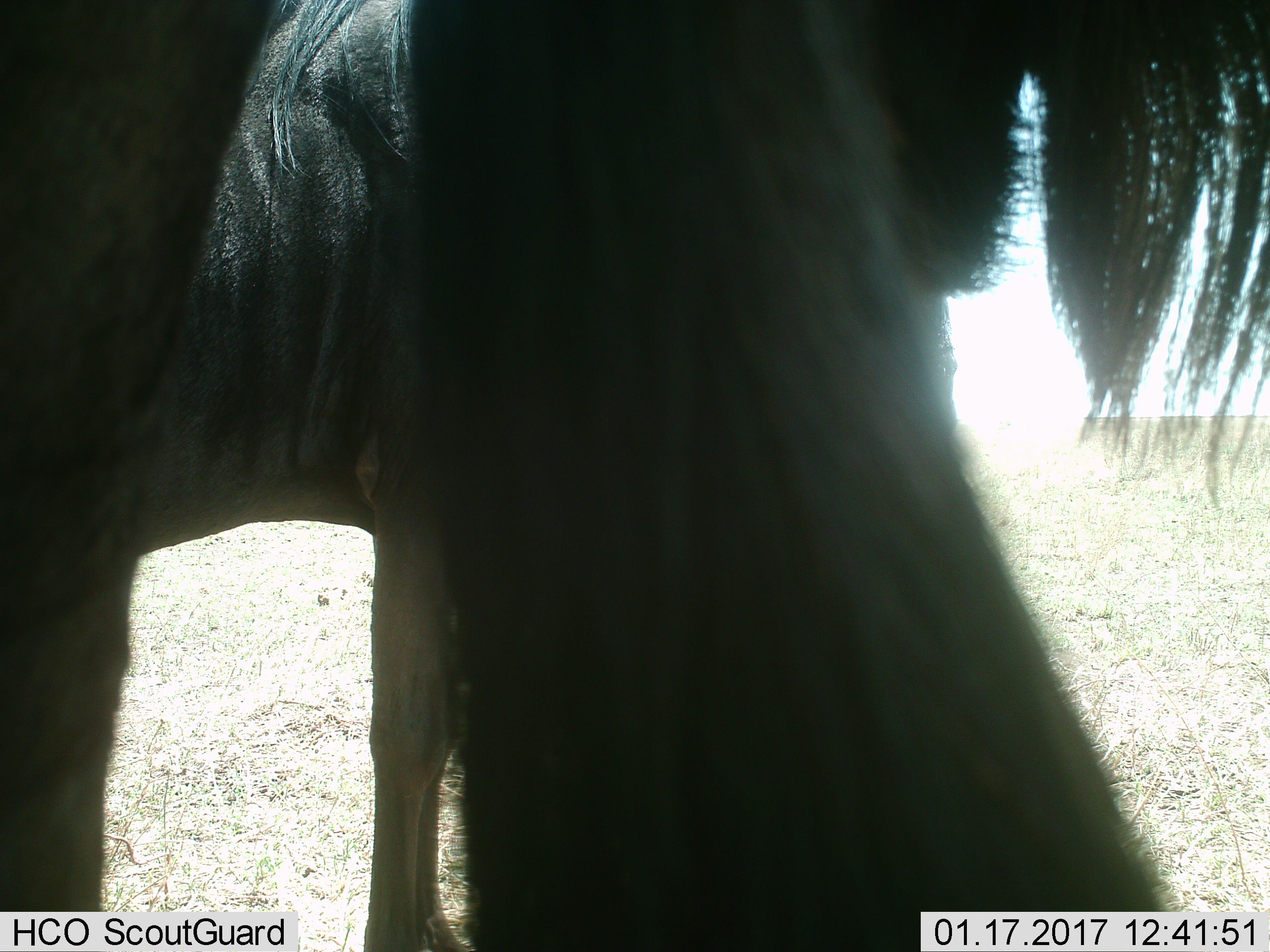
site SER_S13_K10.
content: unidentified animal